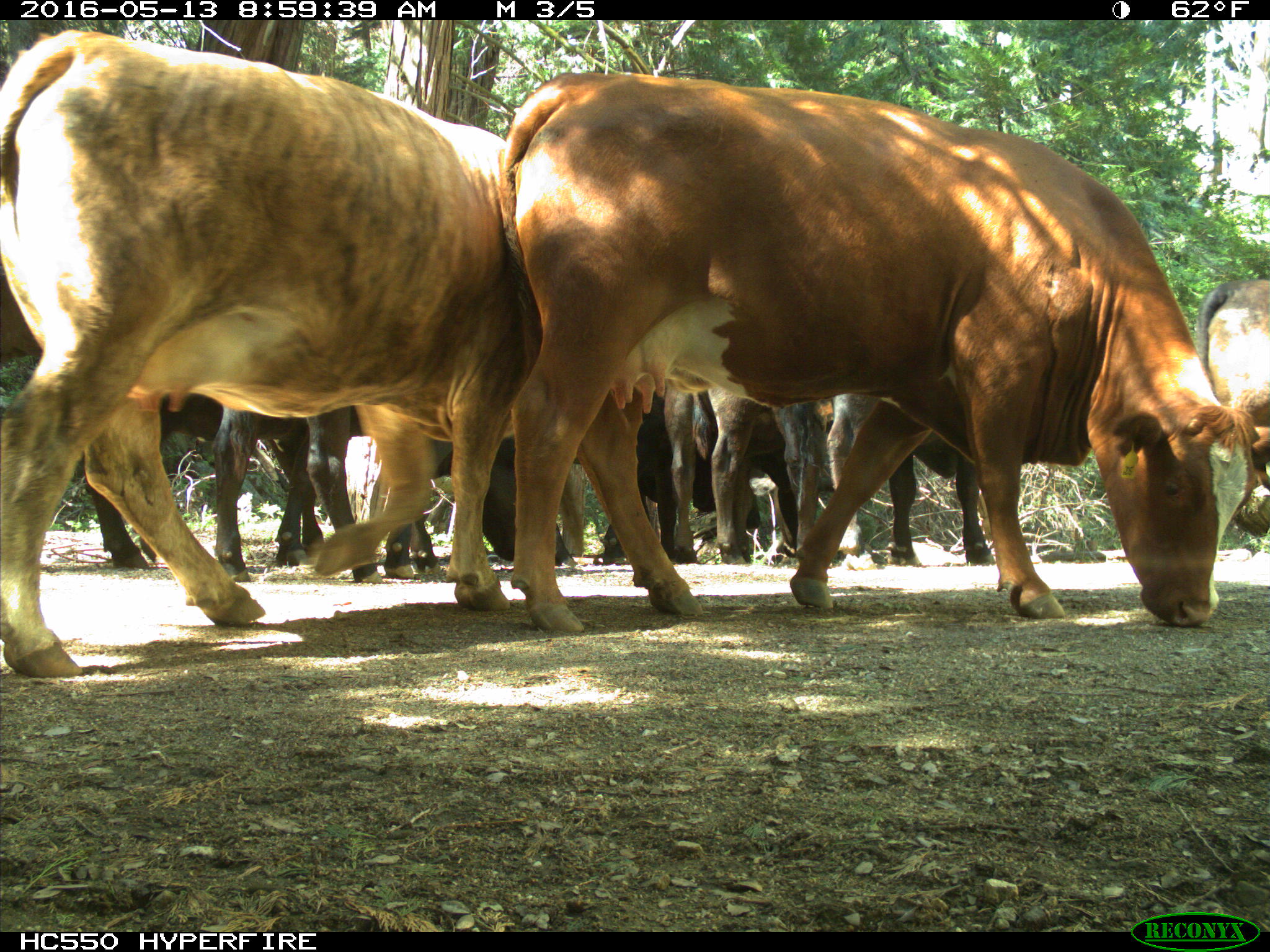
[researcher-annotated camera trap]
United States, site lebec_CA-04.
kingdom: Animalia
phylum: Chordata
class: Mammalia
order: Artiodactyla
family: Bovidae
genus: Bos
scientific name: Bos taurus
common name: domestic cow